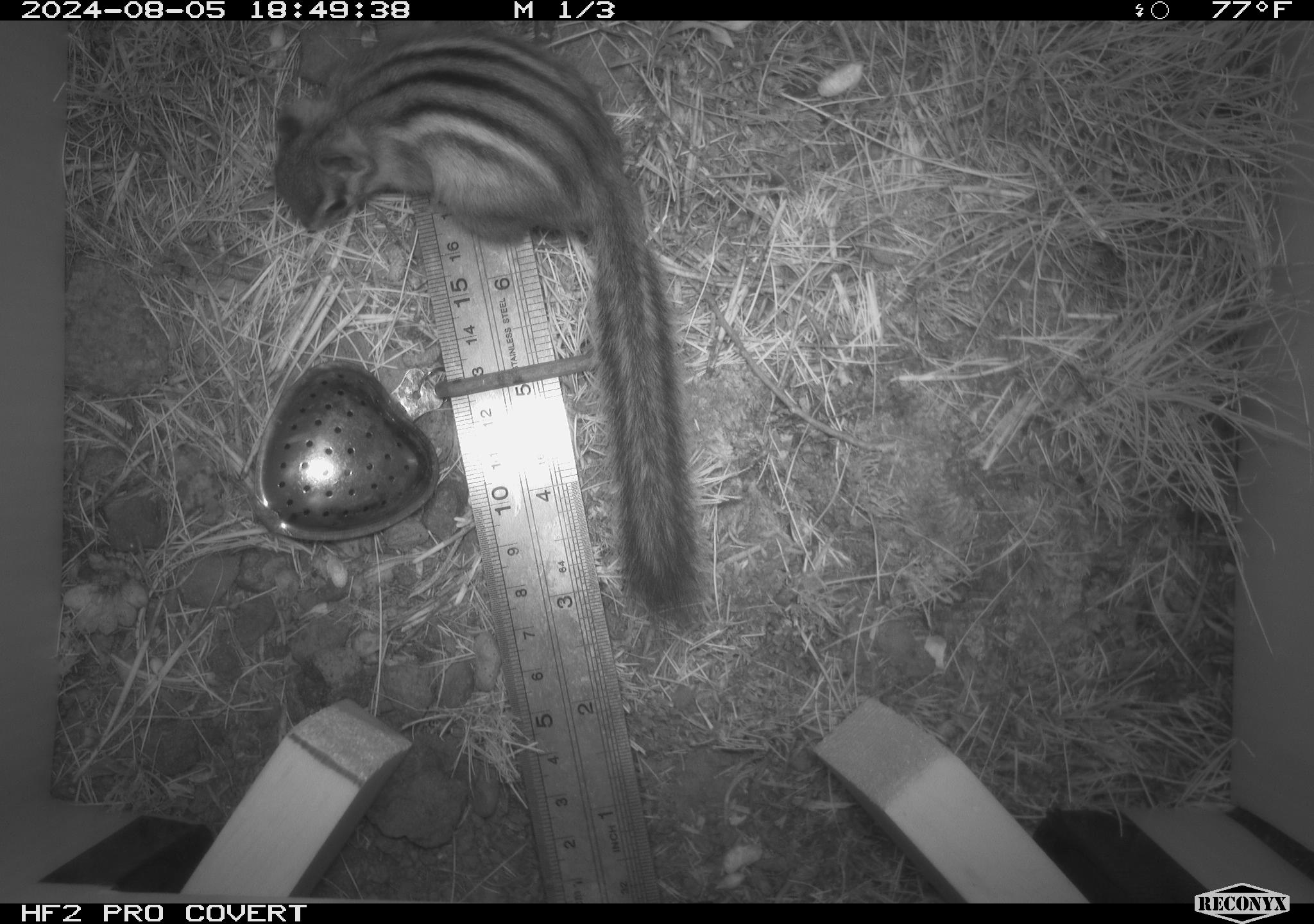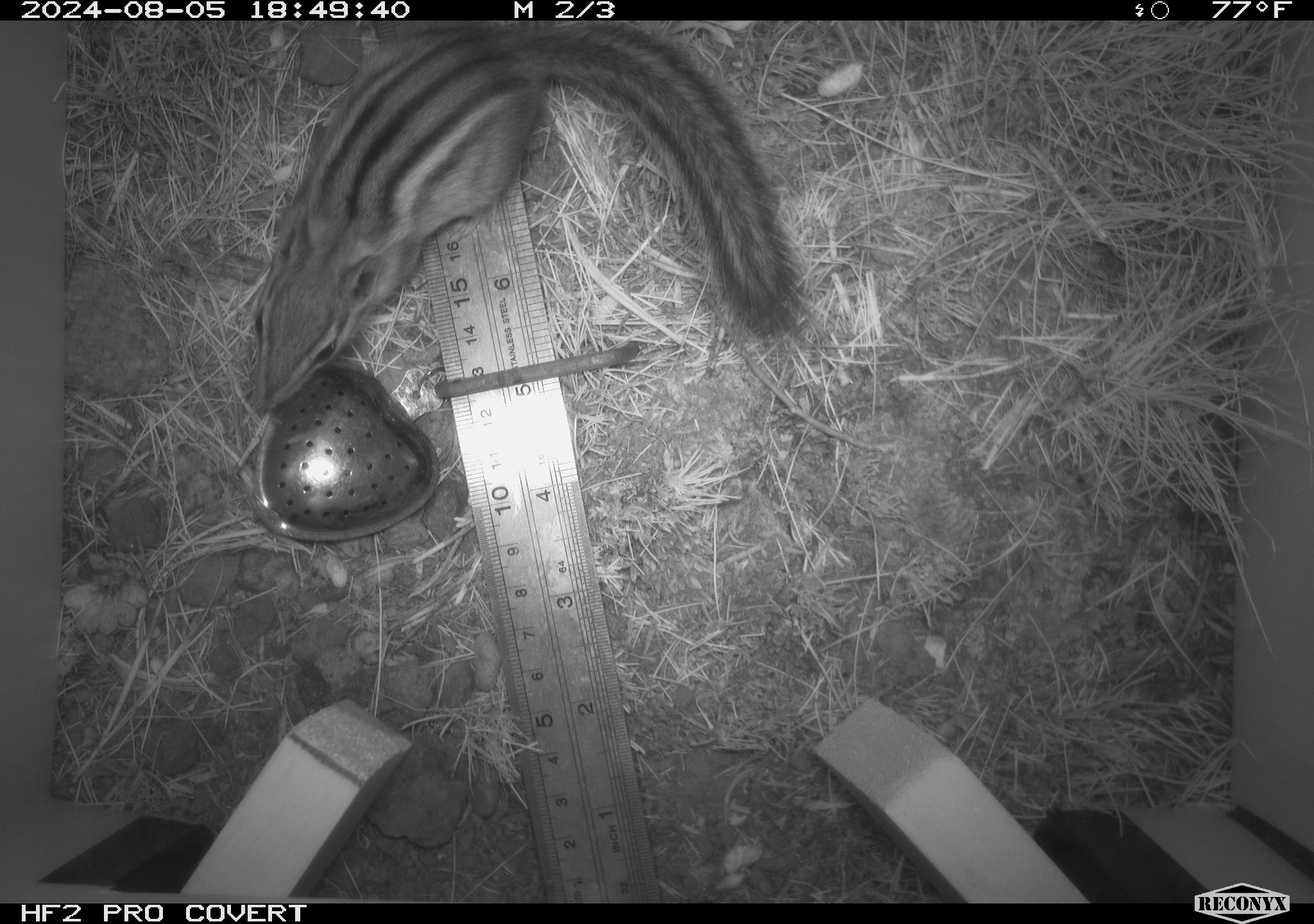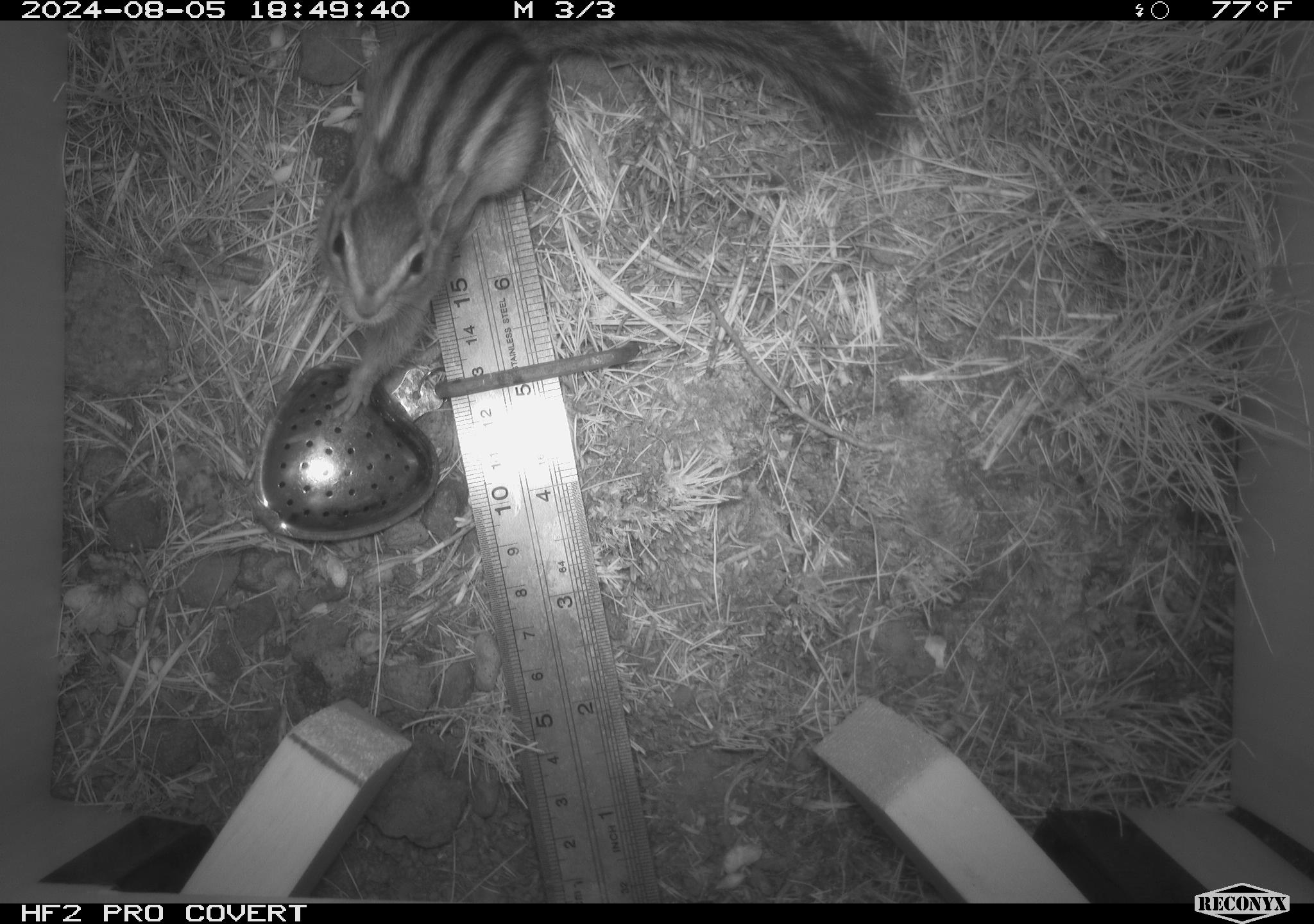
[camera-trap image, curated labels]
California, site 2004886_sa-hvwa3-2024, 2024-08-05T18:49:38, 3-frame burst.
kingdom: Animalia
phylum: Chordata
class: Mammalia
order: Rodentia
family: Sciuridae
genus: Neotamias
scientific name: Neotamias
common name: western chipmunks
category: neotamias species